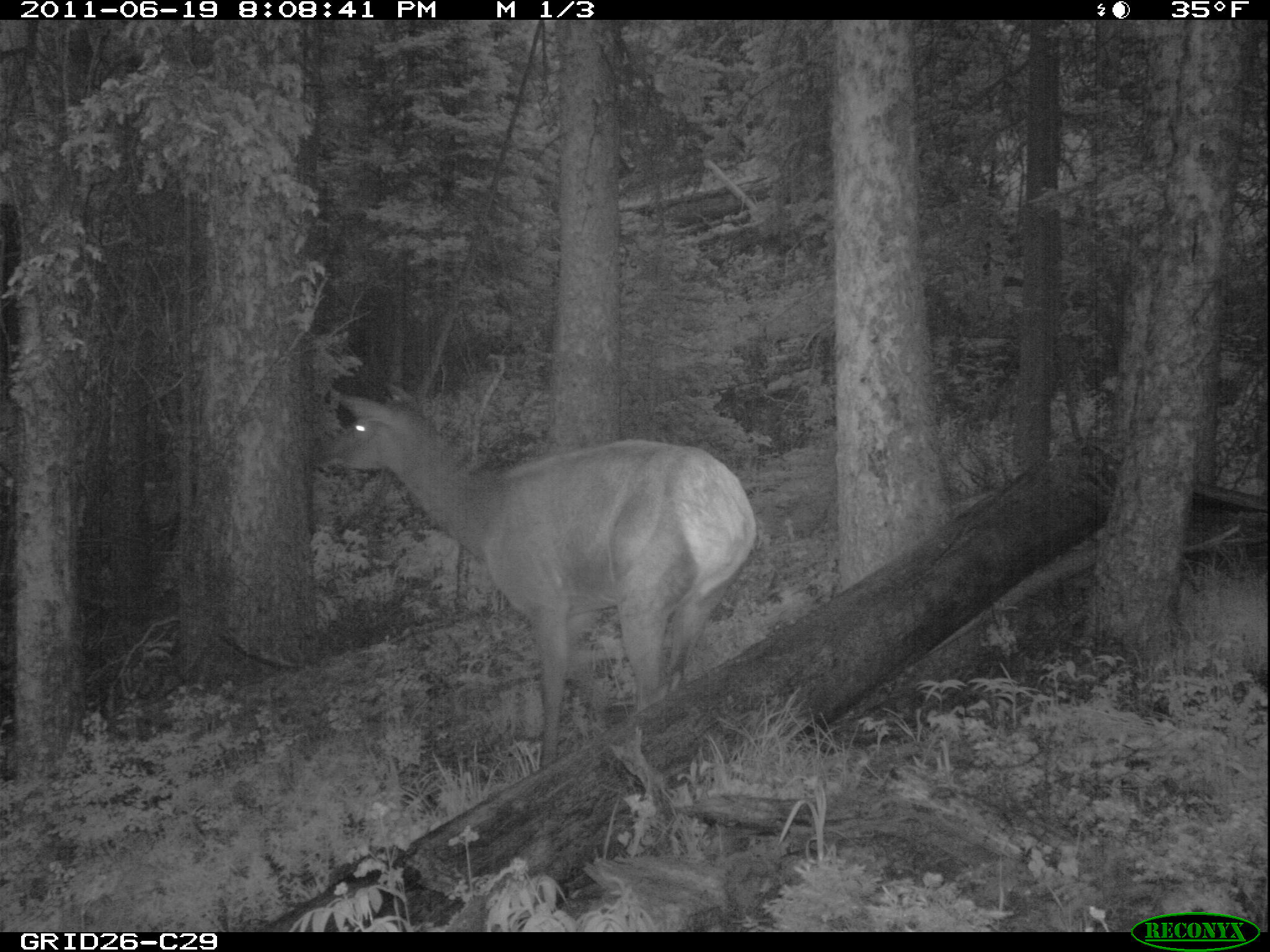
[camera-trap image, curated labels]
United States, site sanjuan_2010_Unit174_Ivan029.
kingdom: Animalia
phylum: Chordata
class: Mammalia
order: Artiodactyla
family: Cervidae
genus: Cervus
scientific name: Cervus elaphus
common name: red deer